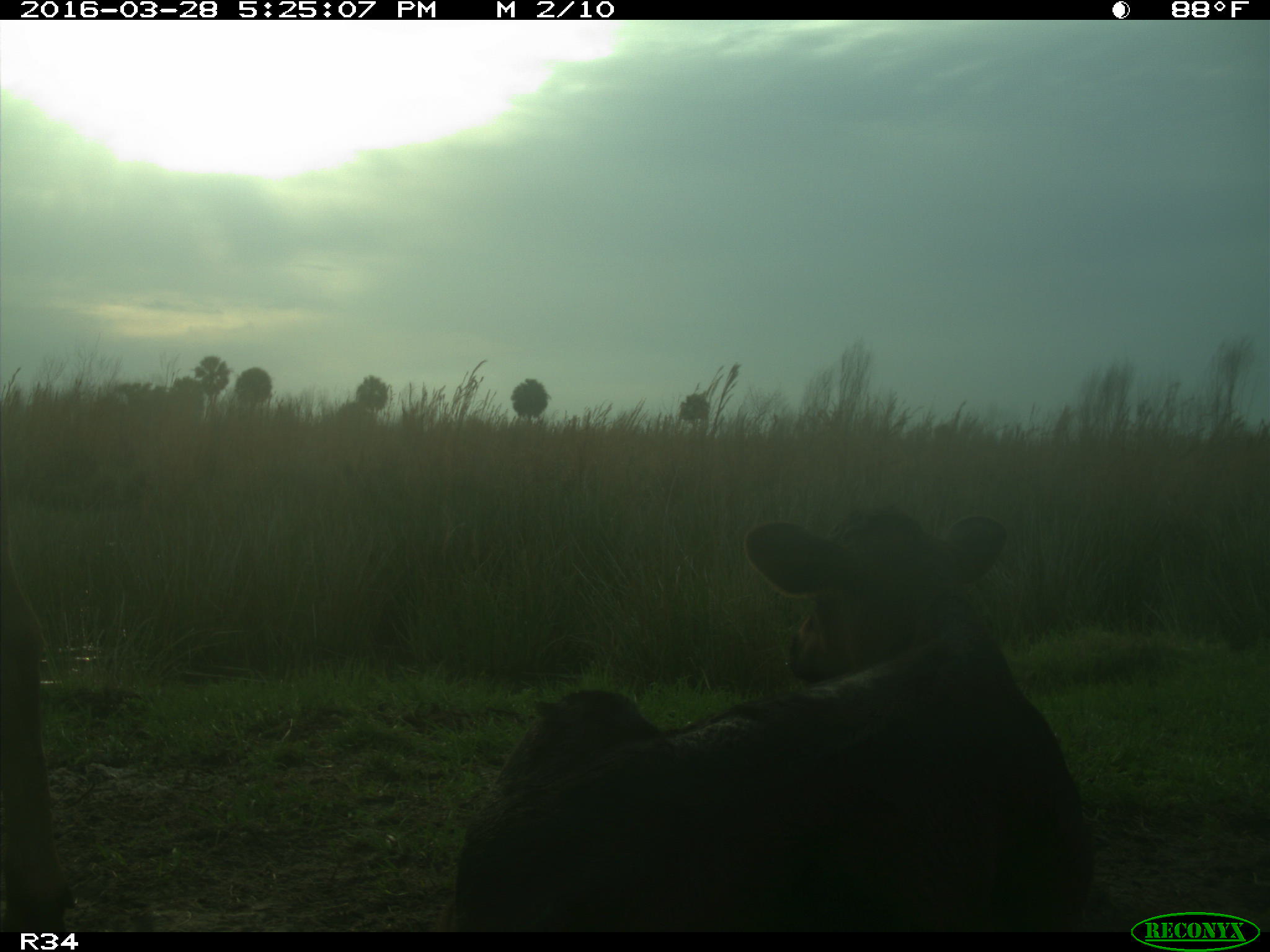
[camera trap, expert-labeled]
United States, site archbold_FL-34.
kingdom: Animalia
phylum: Chordata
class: Mammalia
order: Artiodactyla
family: Bovidae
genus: Bos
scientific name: Bos taurus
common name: domestic cow